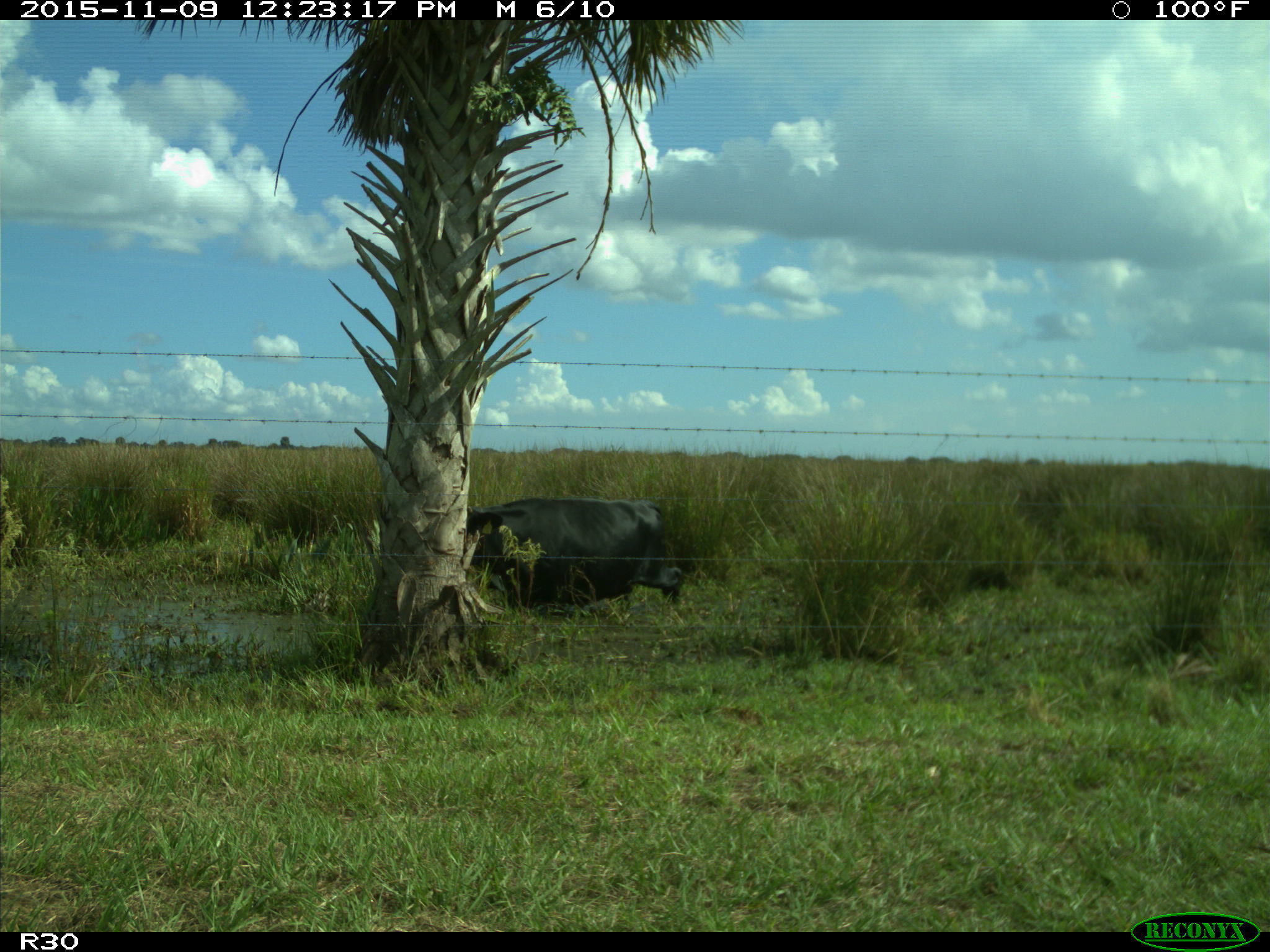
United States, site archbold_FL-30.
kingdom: Animalia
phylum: Chordata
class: Mammalia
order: Artiodactyla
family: Bovidae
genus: Bos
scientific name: Bos taurus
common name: domestic cow